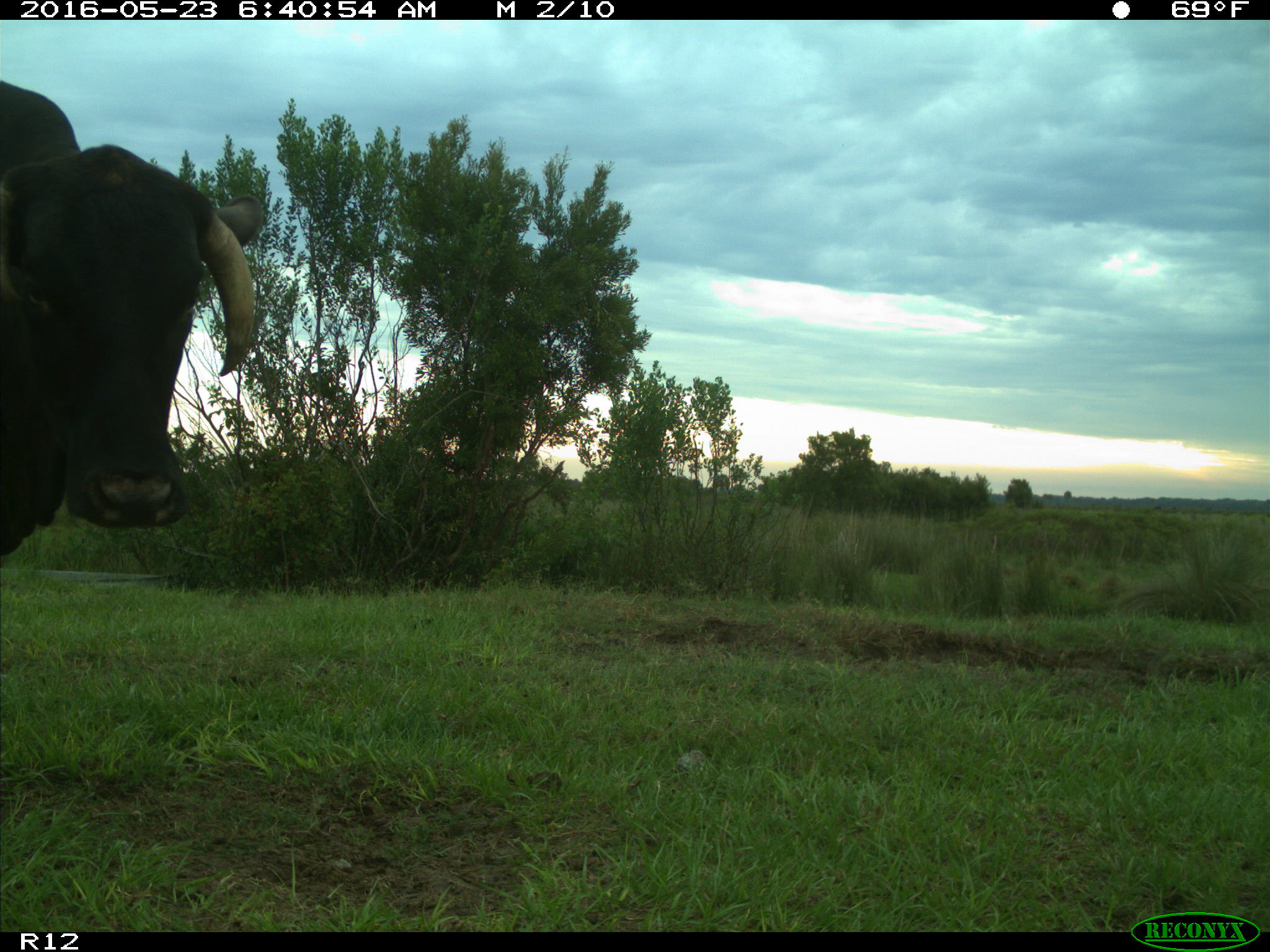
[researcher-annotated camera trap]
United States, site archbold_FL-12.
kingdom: Animalia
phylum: Chordata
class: Mammalia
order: Artiodactyla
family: Bovidae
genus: Bos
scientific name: Bos taurus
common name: domestic cow